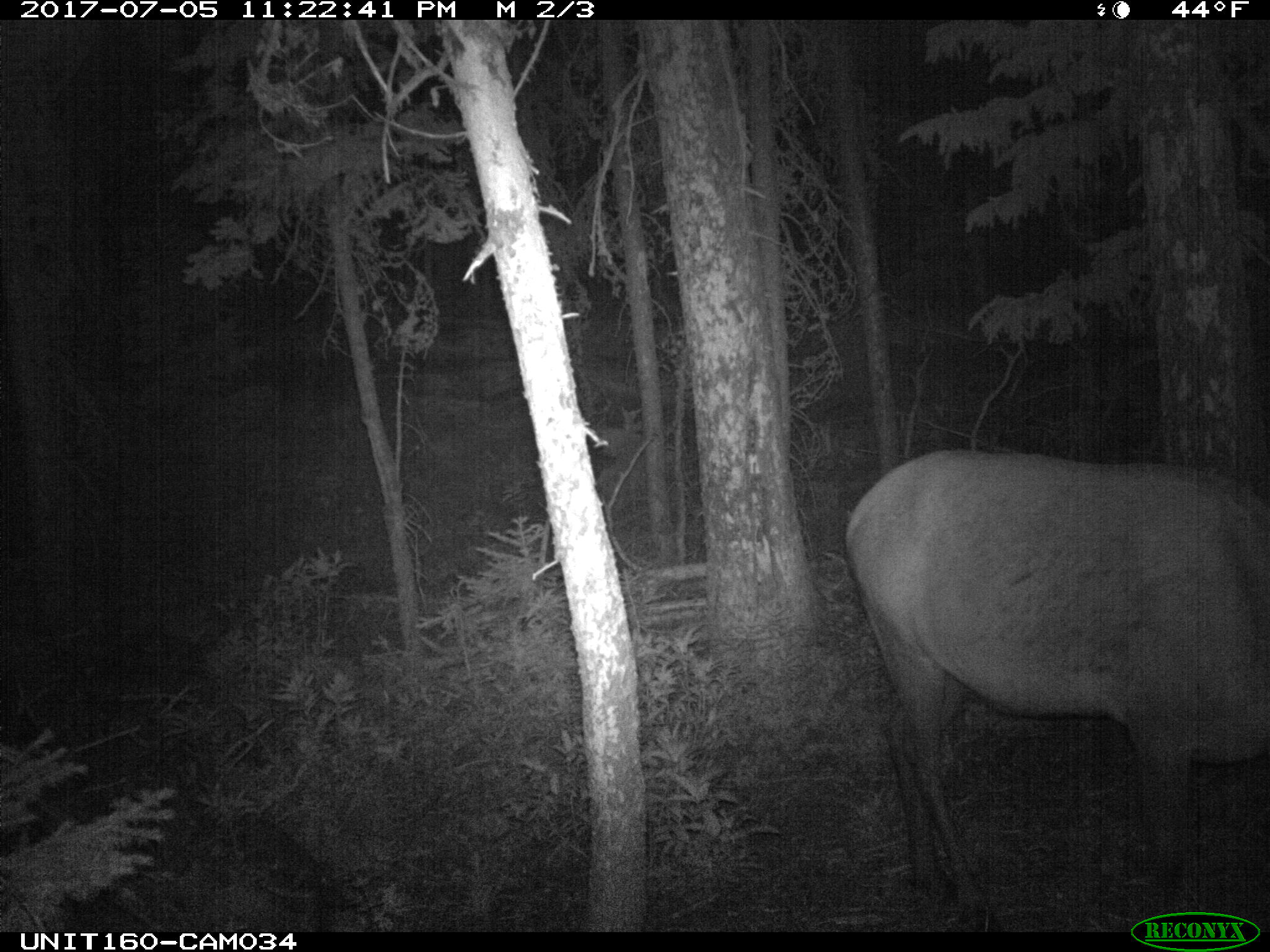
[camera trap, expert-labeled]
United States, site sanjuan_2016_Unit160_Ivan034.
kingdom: Animalia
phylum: Chordata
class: Mammalia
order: Artiodactyla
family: Cervidae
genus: Cervus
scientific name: Cervus elaphus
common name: red deer